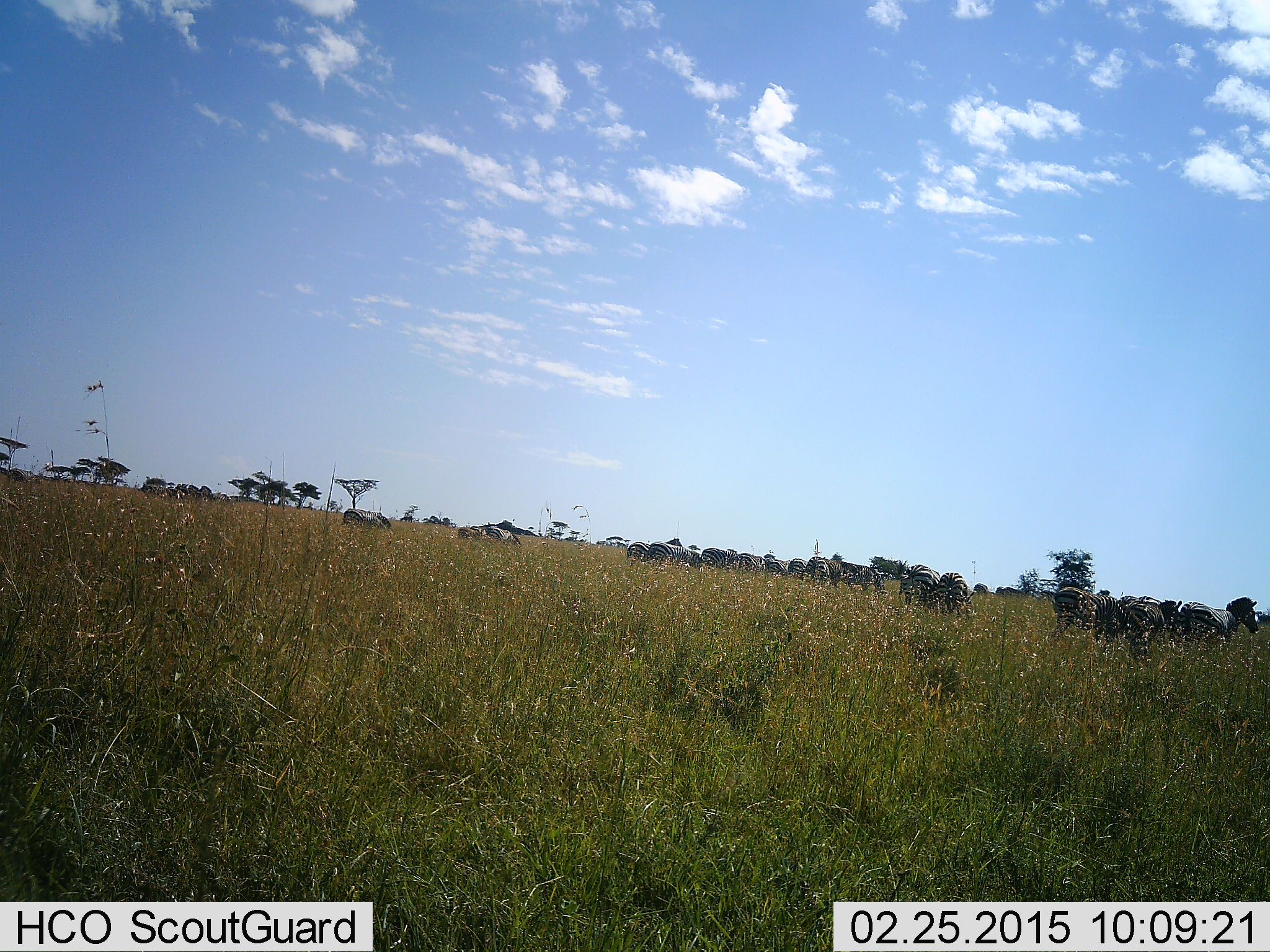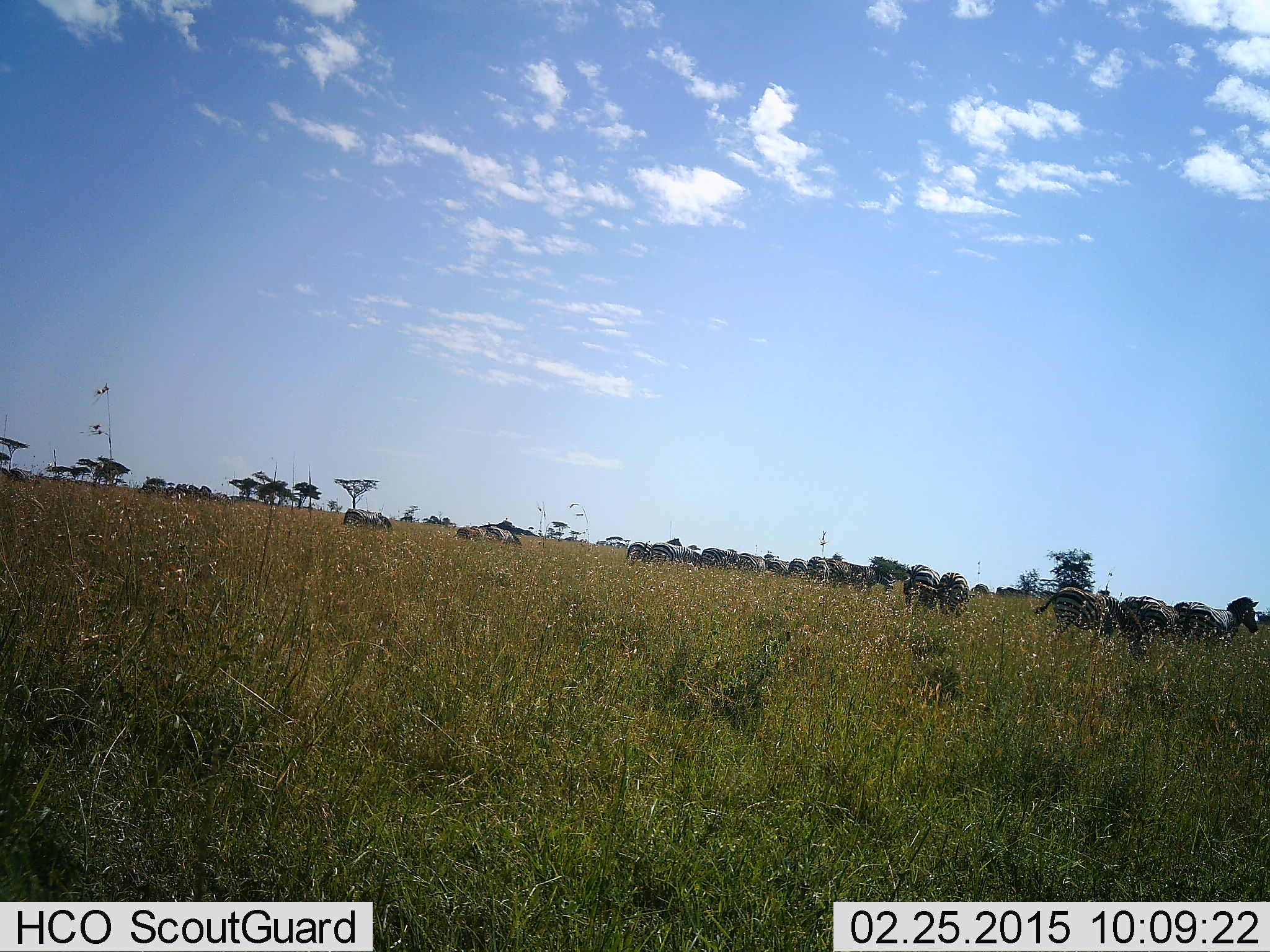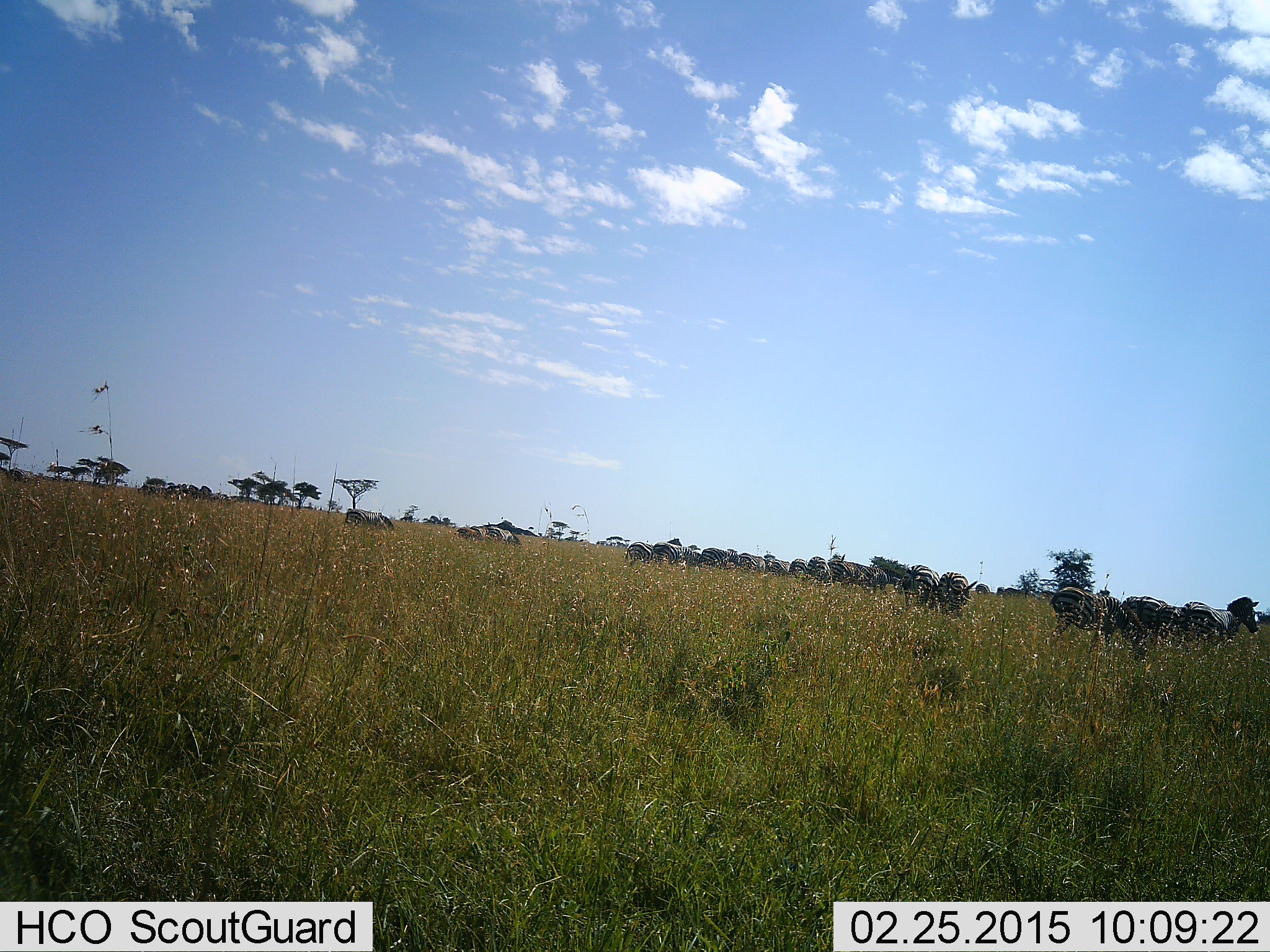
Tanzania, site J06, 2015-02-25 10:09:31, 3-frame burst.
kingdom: Animalia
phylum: Chordata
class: Mammalia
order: Perissodactyla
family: Equidae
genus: Equus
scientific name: Equus quagga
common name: plains zebra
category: zebra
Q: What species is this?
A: Zebra (plains zebra) (Equus quagga).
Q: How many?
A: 11-50.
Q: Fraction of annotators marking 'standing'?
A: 45%.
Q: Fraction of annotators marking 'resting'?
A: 0%.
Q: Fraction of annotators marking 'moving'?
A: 9%.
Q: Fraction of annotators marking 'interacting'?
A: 0%.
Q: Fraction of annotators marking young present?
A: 0%.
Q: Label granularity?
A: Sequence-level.